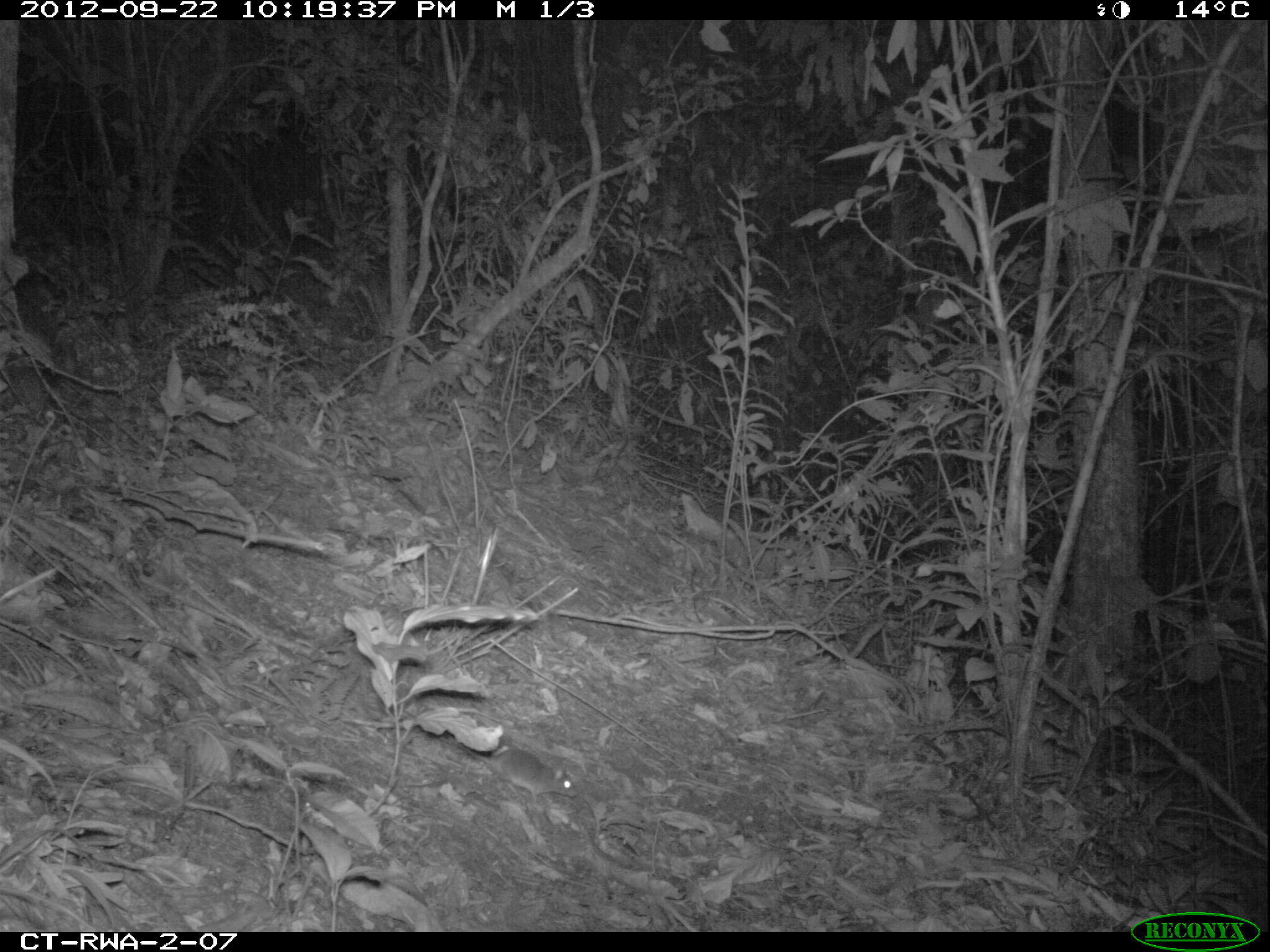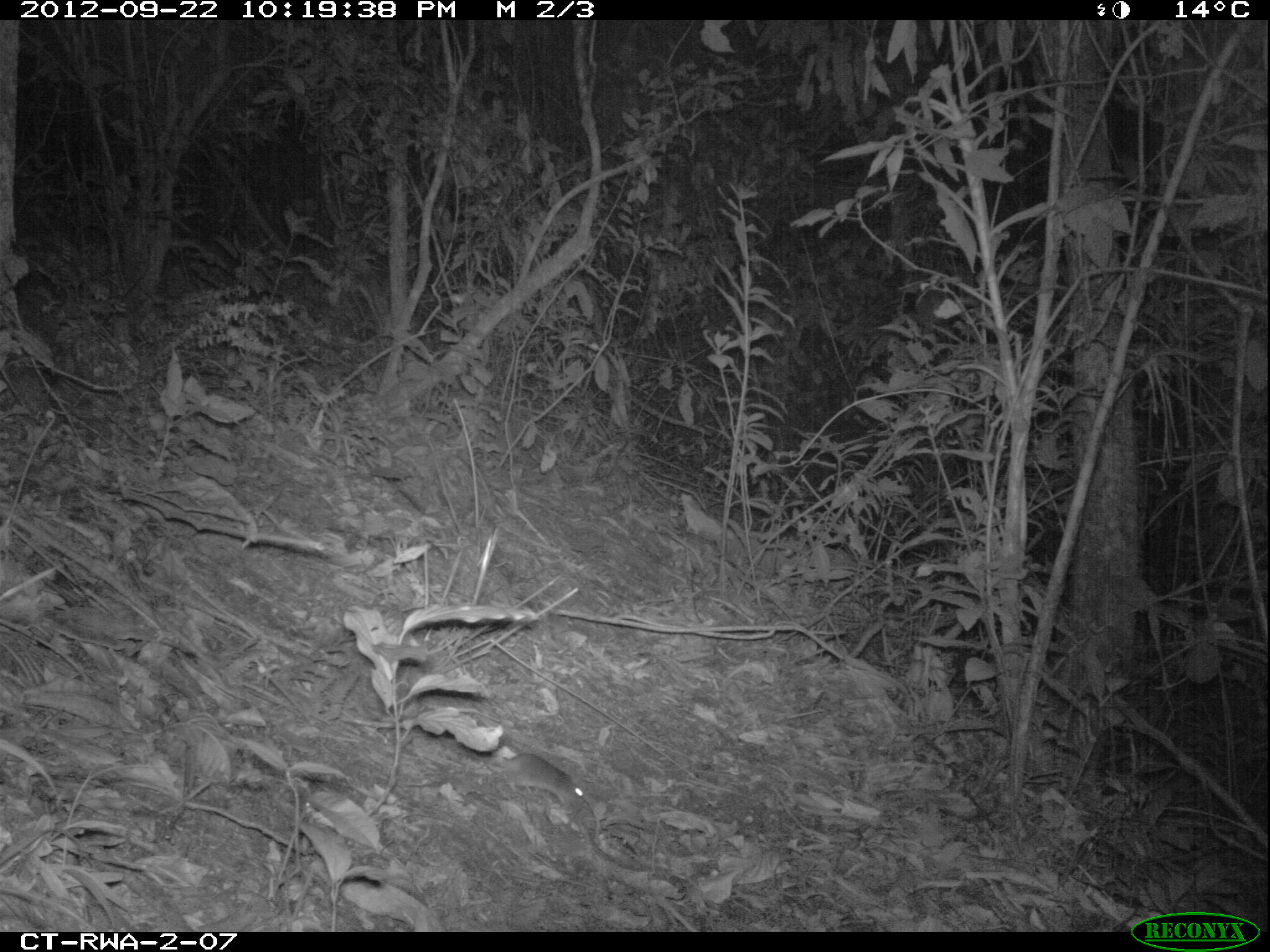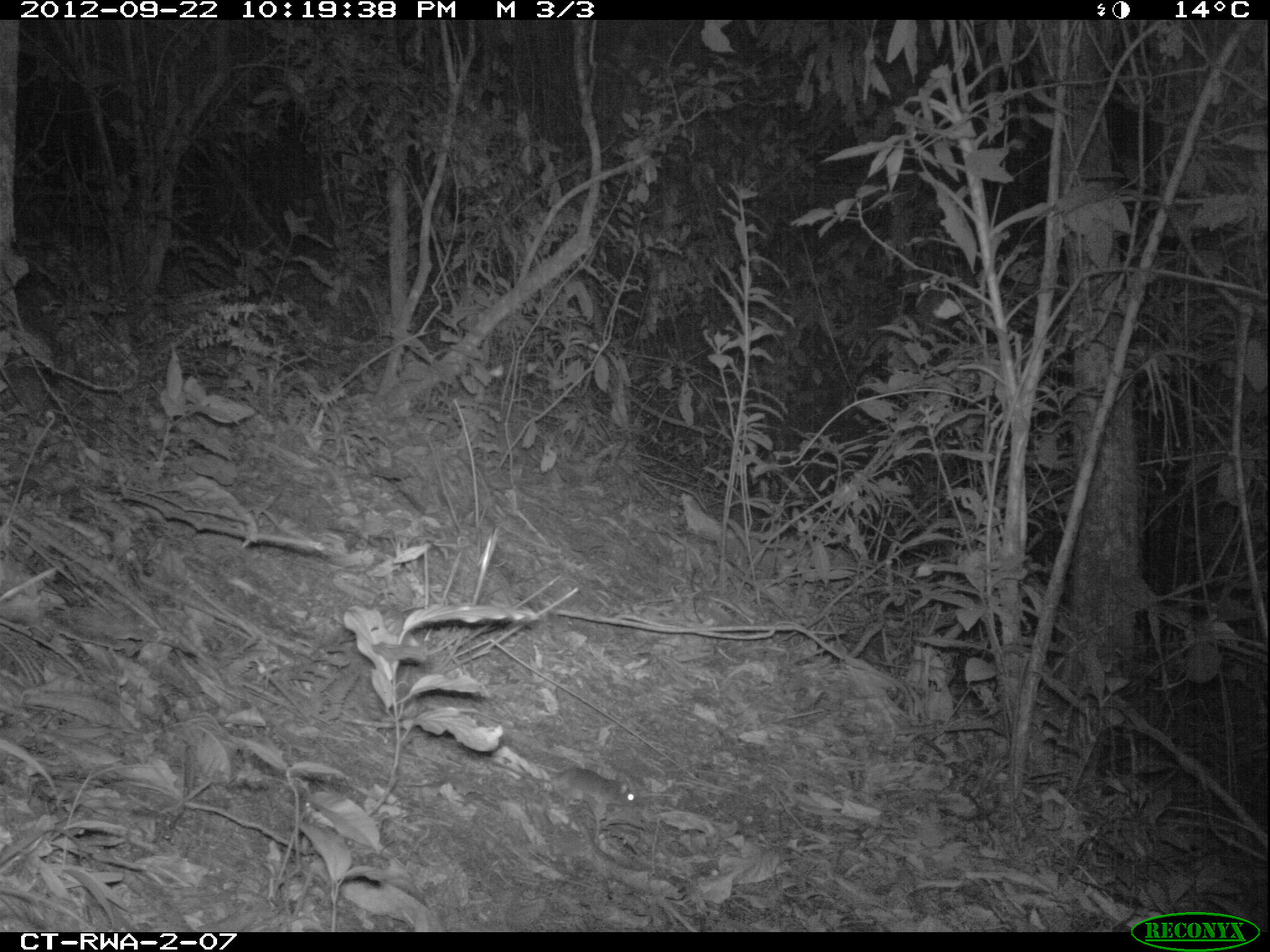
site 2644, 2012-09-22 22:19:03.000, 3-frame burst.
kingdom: Animalia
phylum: Chordata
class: Mammalia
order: Rodentia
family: Muridae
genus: Oenomys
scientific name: Oenomys hypoxanthus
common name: common rufous-nosed rat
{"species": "Oenomys hypoxanthus (common rufous-nosed rat)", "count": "1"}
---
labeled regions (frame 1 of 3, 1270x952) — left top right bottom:
oenomys hypoxanthus: 447 735 578 803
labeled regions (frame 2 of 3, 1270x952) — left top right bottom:
oenomys hypoxanthus: 481 752 586 804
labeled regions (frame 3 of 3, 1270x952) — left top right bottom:
oenomys hypoxanthus: 477 754 637 808